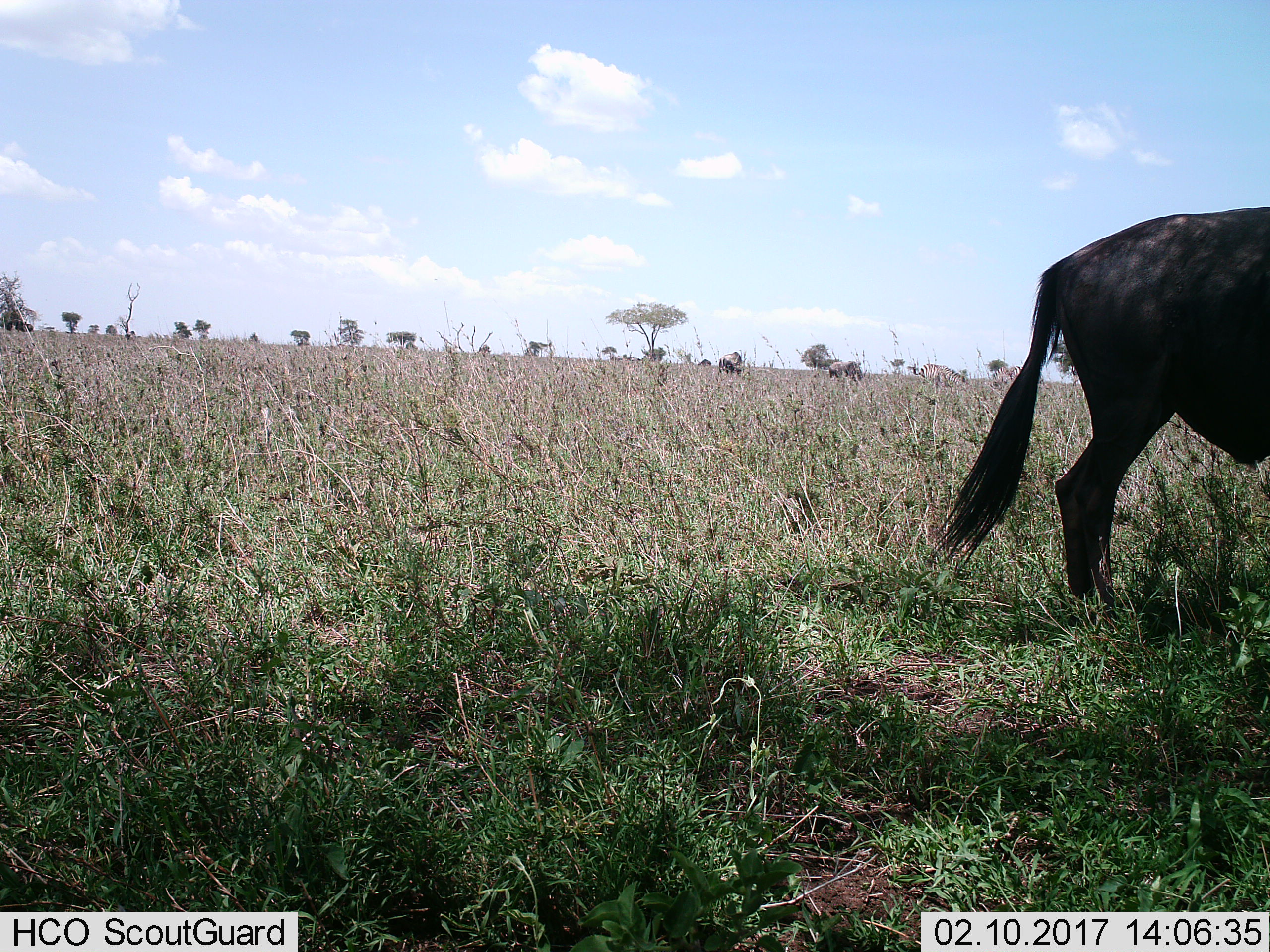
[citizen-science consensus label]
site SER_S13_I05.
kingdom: Animalia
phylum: Chordata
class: Mammalia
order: Artiodactyla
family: Bovidae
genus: Connochaetes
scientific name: Connochaetes taurinus taurinus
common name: blue wildebeest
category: wildebeestblue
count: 1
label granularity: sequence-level